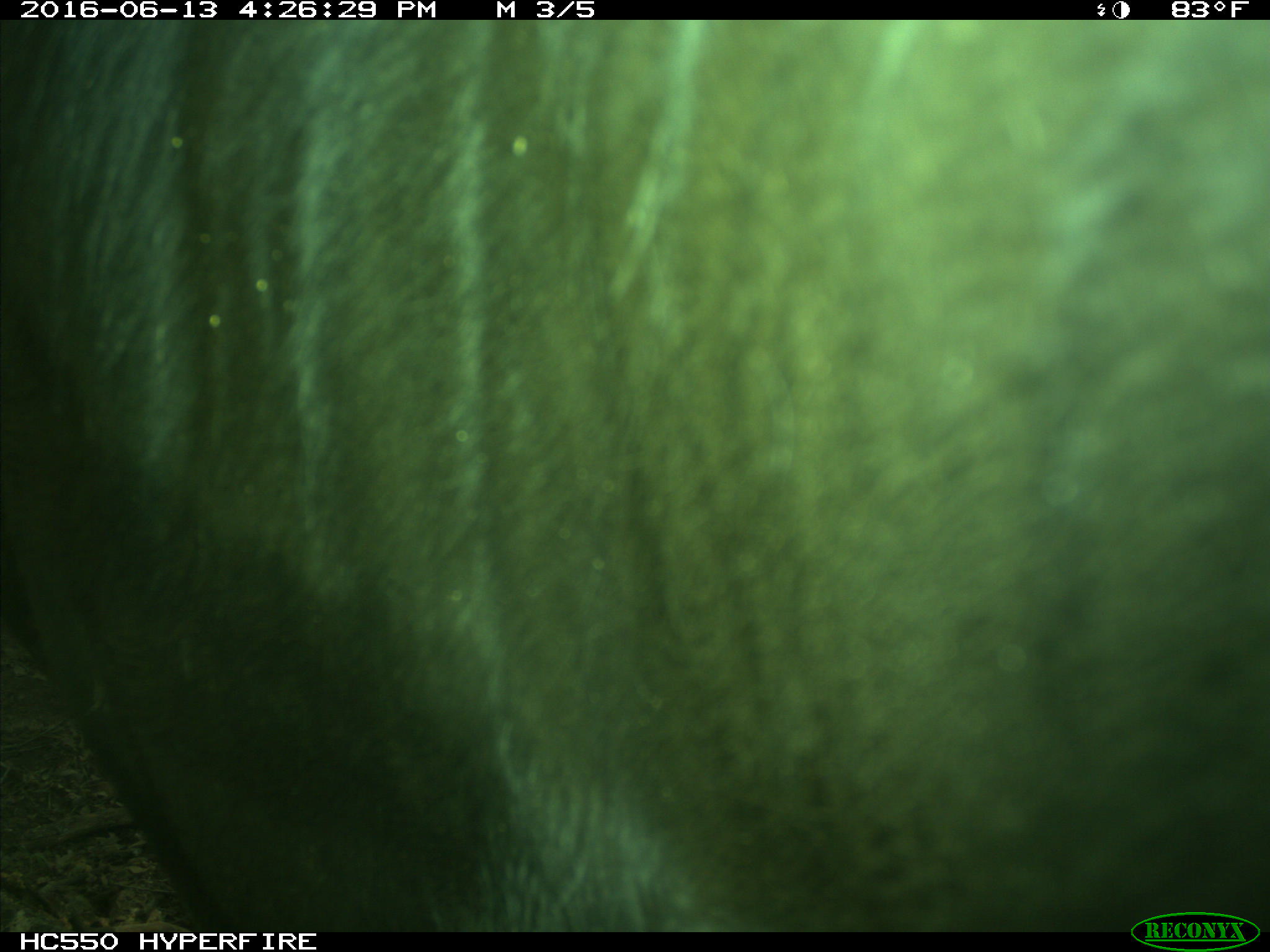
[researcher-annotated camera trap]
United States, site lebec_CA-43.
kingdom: Animalia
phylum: Chordata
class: Mammalia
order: Artiodactyla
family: Bovidae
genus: Bos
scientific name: Bos taurus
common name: domestic cow